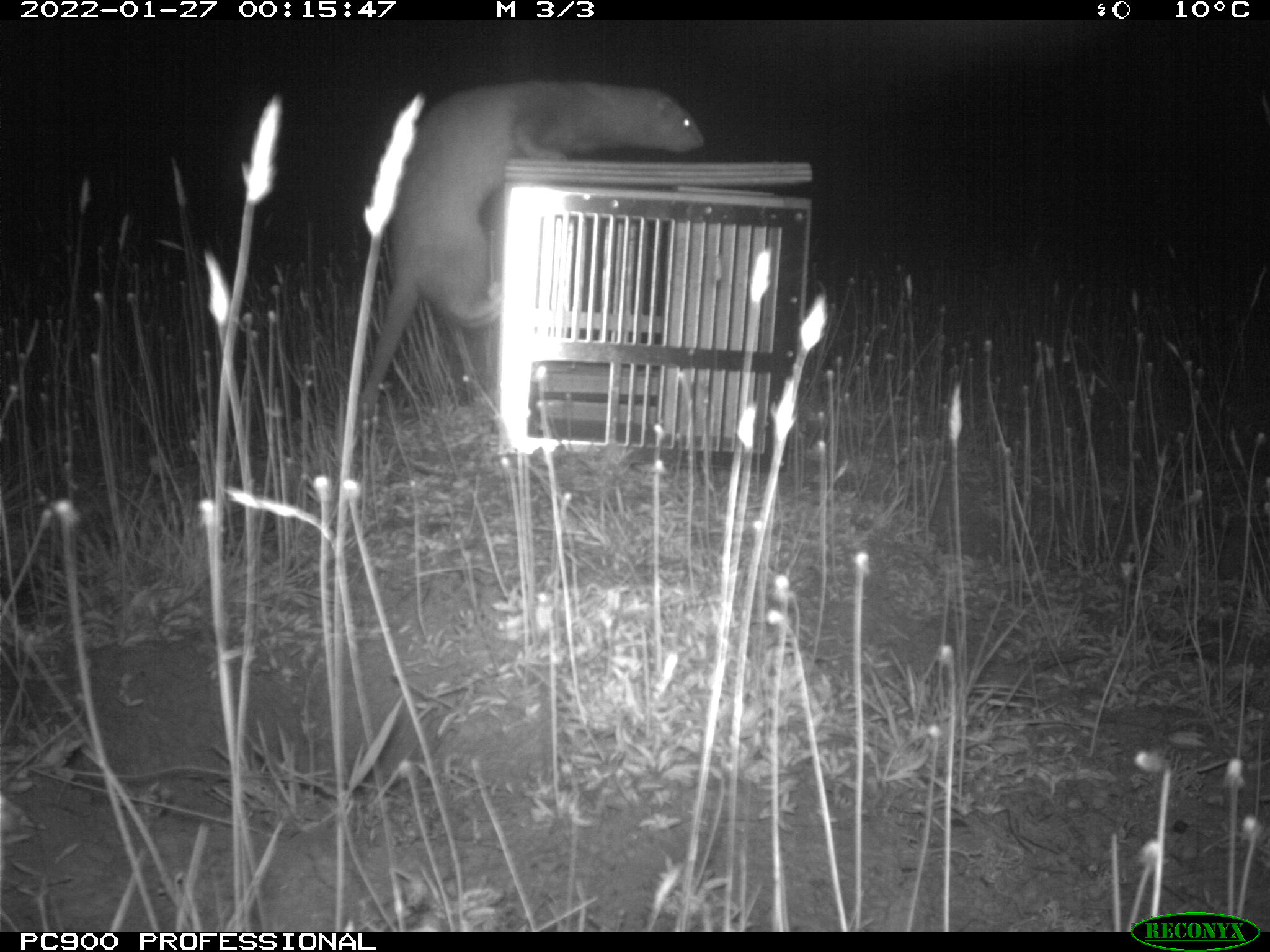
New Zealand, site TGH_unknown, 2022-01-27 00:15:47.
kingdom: Animalia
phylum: Chordata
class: Mammalia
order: Carnivora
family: Mustelidae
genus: Mustela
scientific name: Mustela furo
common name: ferret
Ferret (Mustela furo).